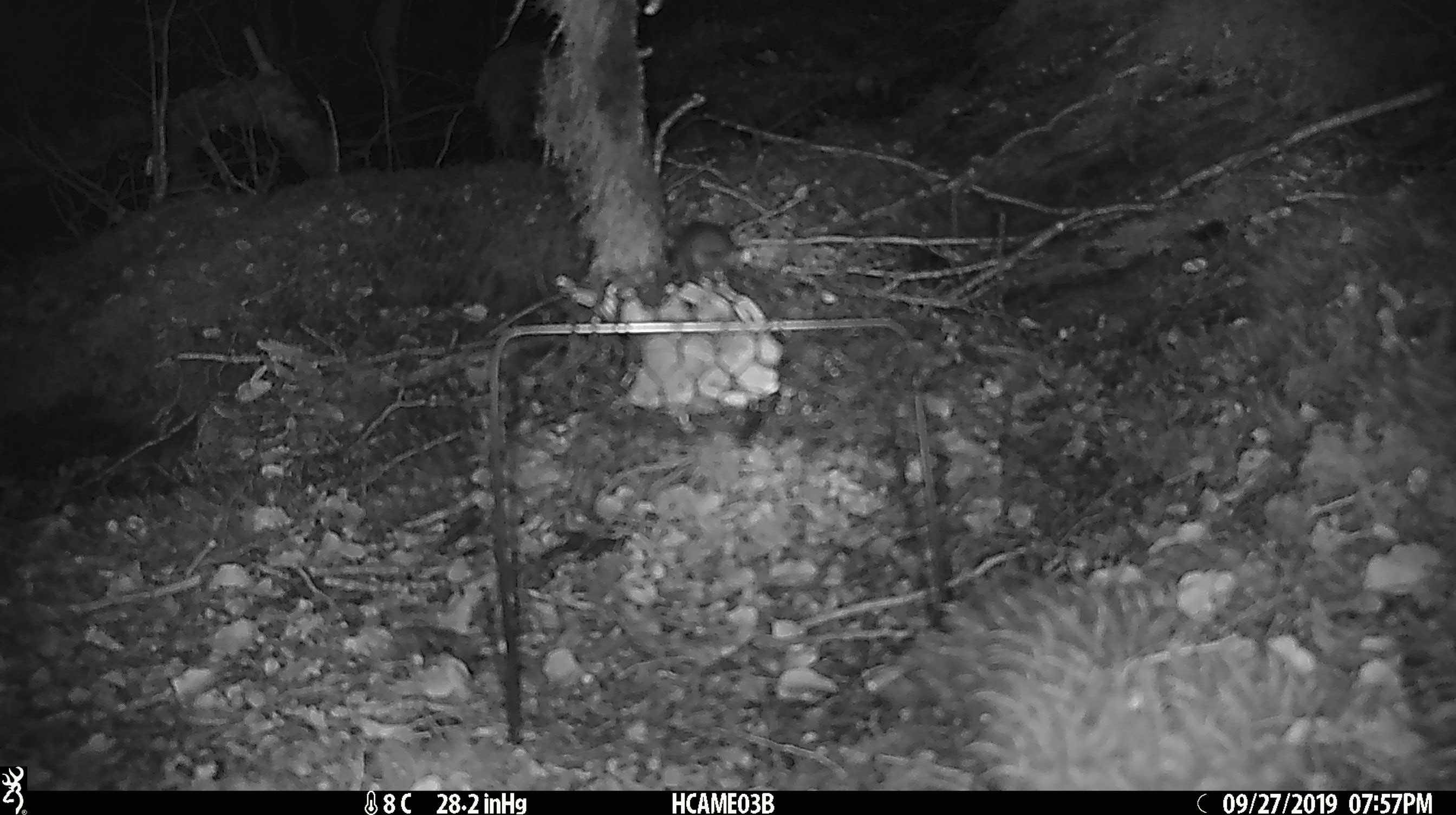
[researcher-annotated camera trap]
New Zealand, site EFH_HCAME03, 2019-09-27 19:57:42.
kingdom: Animalia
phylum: Chordata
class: Mammalia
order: Rodentia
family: Muridae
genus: Mus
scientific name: Mus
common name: mouse